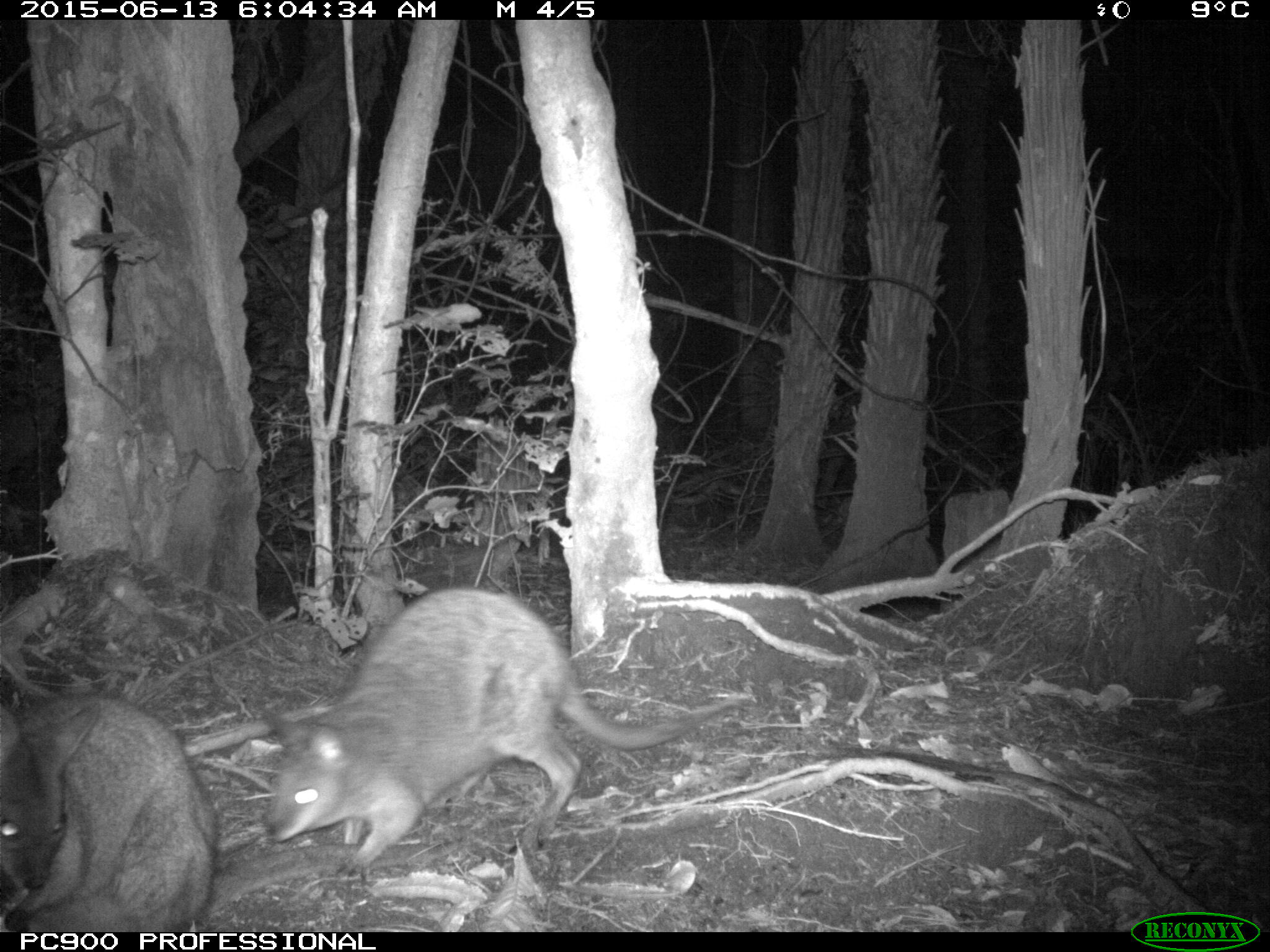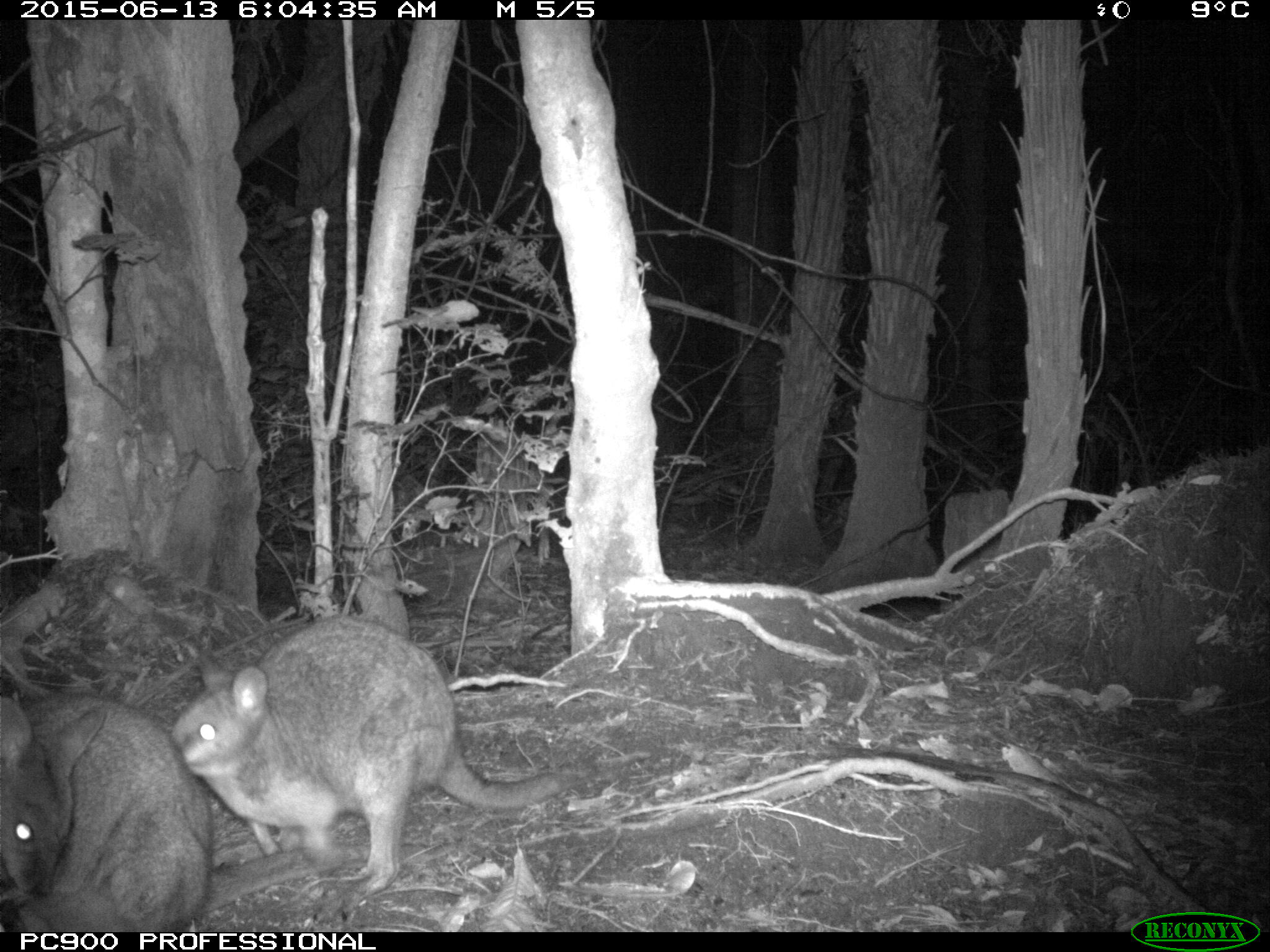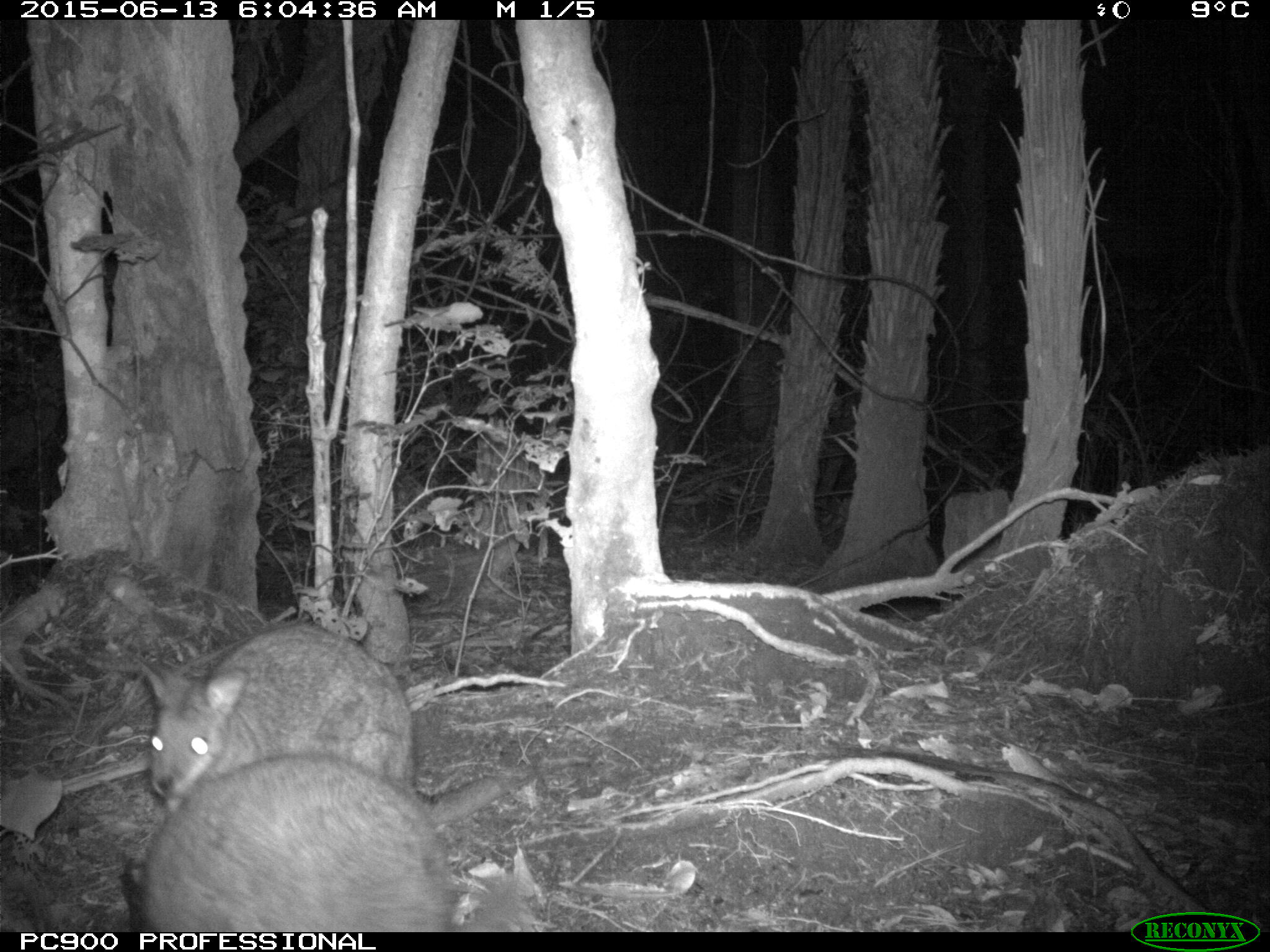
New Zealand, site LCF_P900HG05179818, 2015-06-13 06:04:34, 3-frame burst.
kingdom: Animalia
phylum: Chordata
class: Mammalia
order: Diprotodontia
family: Macropodidae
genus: Notamacropus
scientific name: Notamacropus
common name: wallaby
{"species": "wallaby (Notamacropus)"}